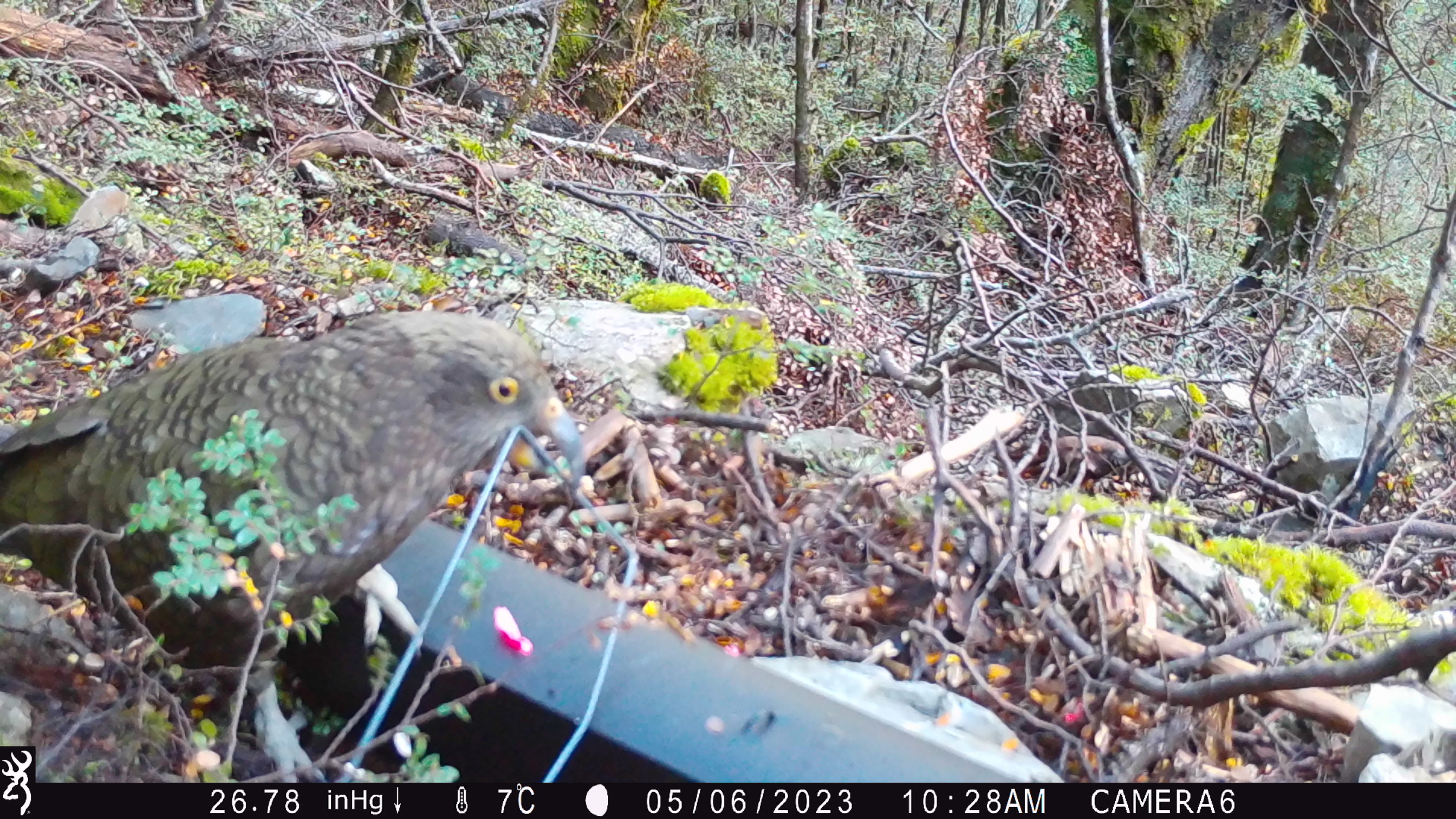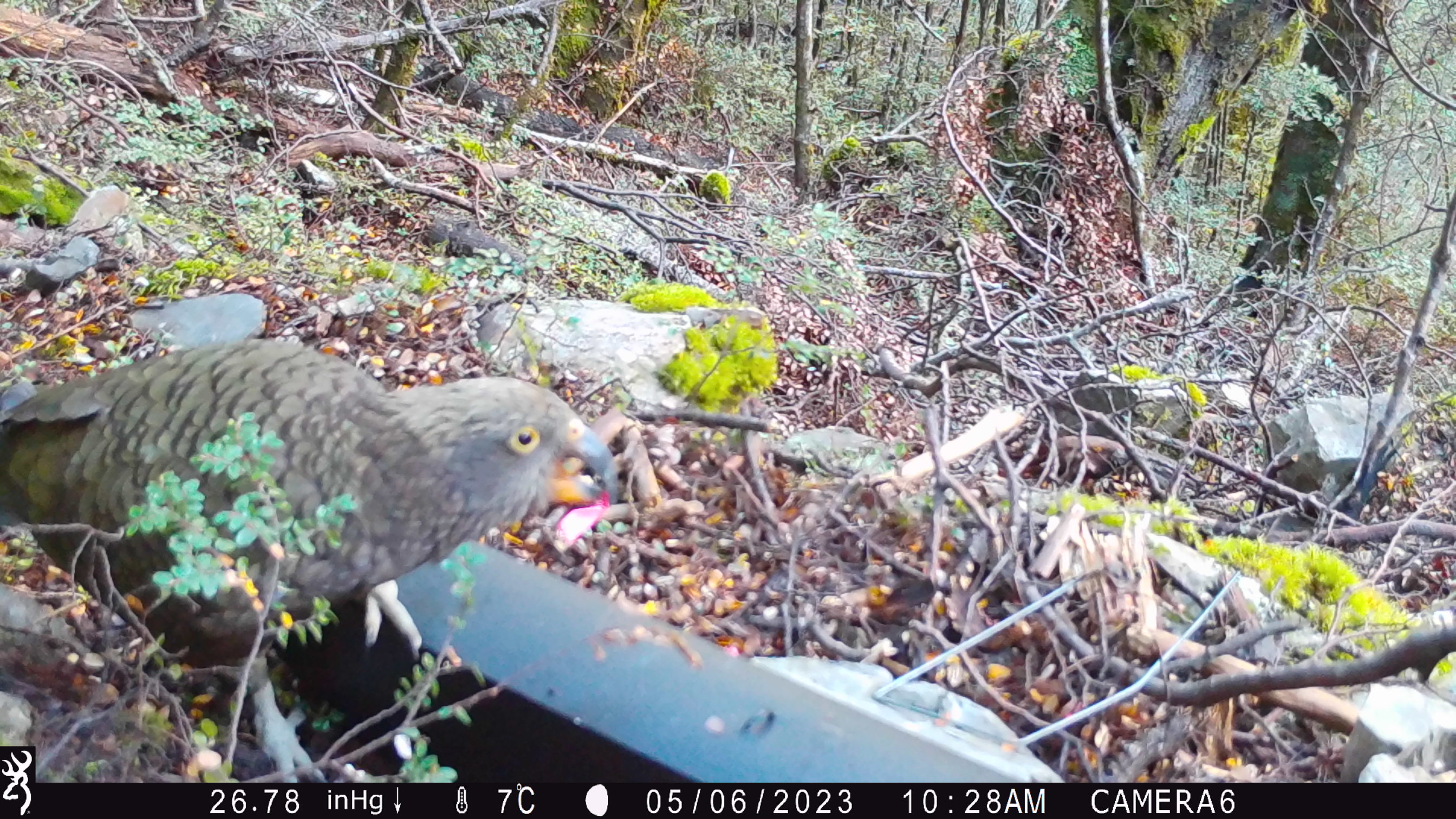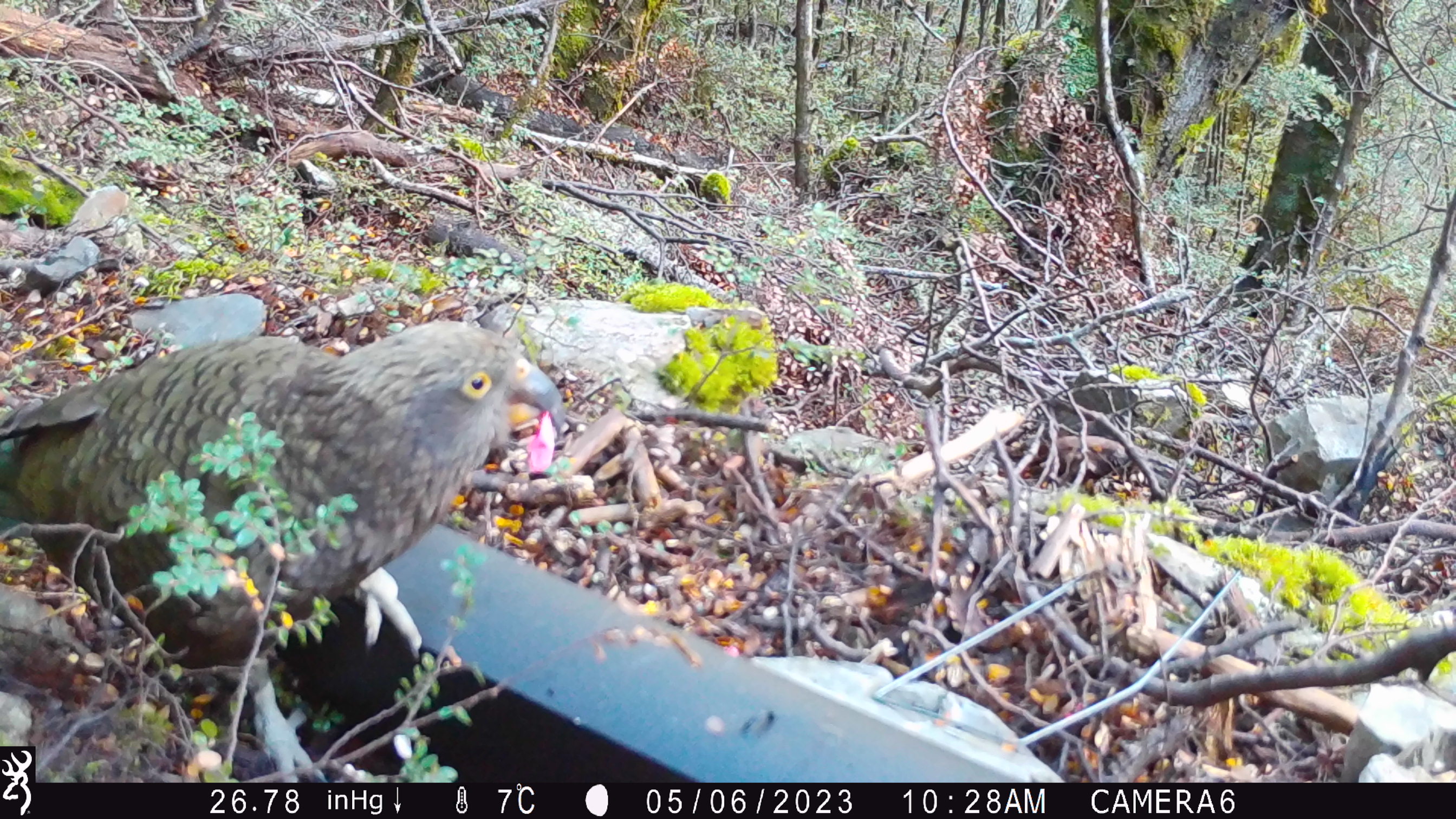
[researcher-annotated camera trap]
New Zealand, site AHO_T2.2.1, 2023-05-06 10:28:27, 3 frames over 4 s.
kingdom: Animalia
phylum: Chordata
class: Aves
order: Psittaciformes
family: Strigopidae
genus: Nestor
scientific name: Nestor notabilis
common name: kea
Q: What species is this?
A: Kea (Nestor notabilis).